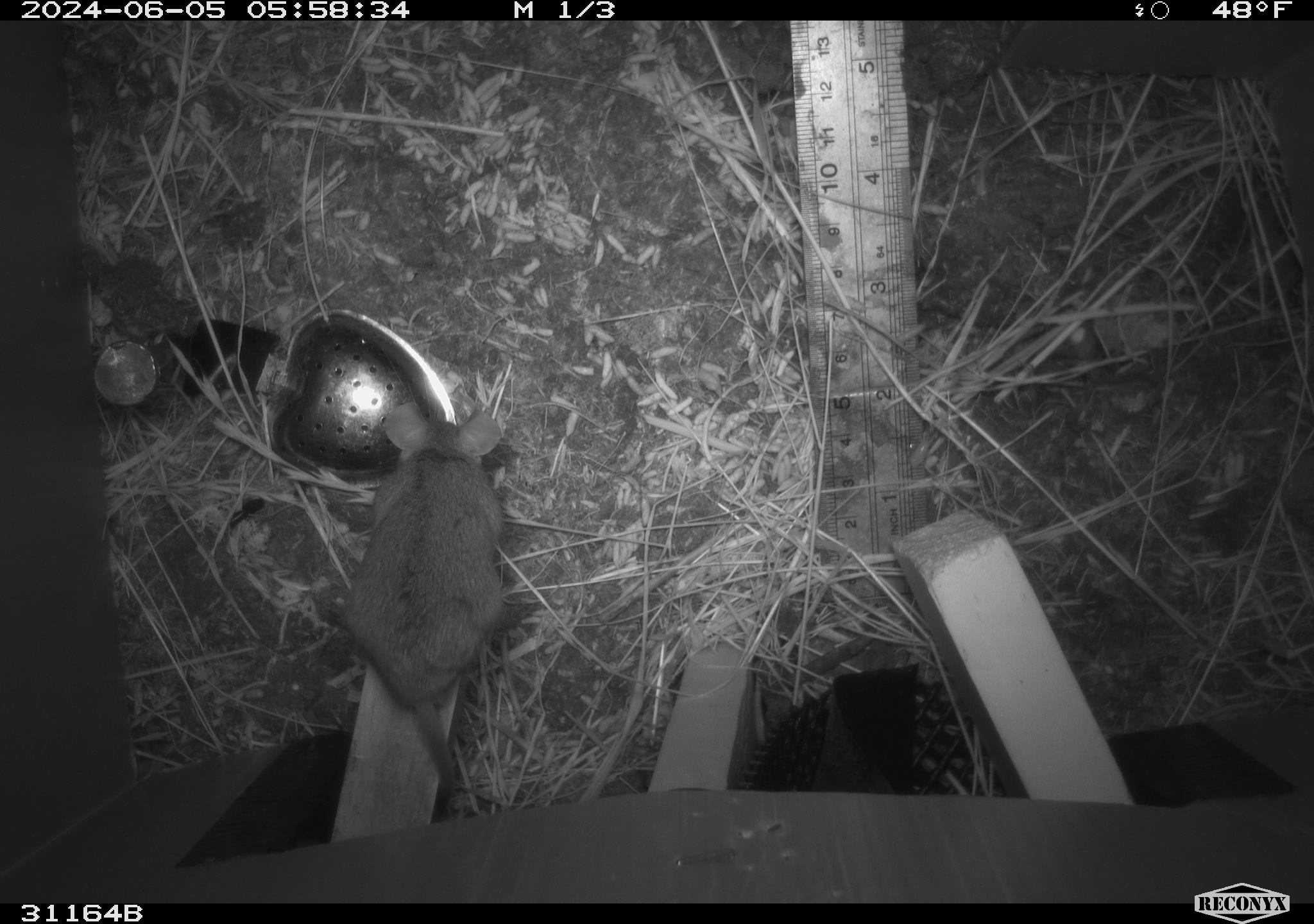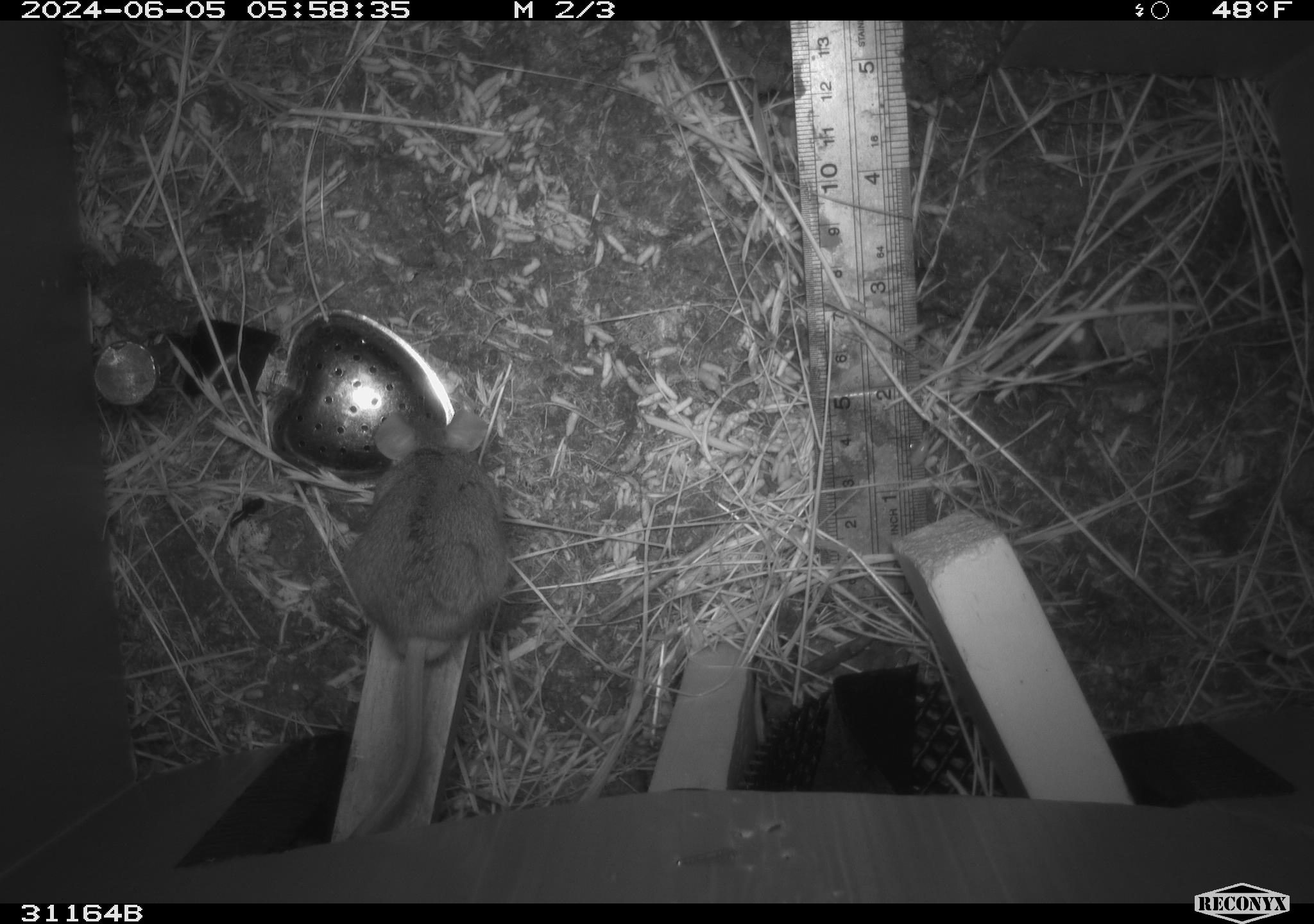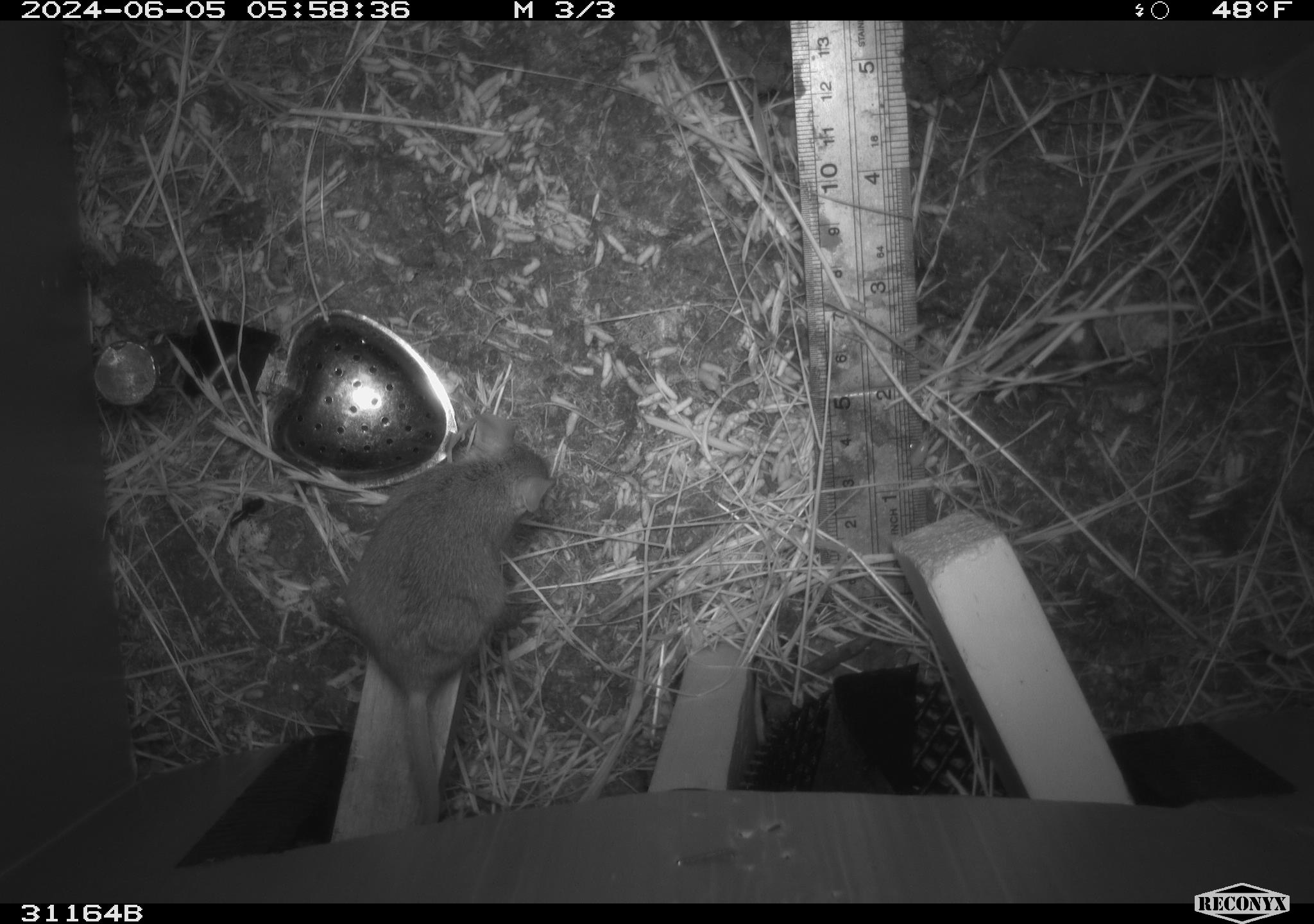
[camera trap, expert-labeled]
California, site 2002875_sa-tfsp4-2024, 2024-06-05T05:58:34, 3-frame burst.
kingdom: Animalia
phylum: Chordata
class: Mammalia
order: Rodentia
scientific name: Rodentia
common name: mouse species